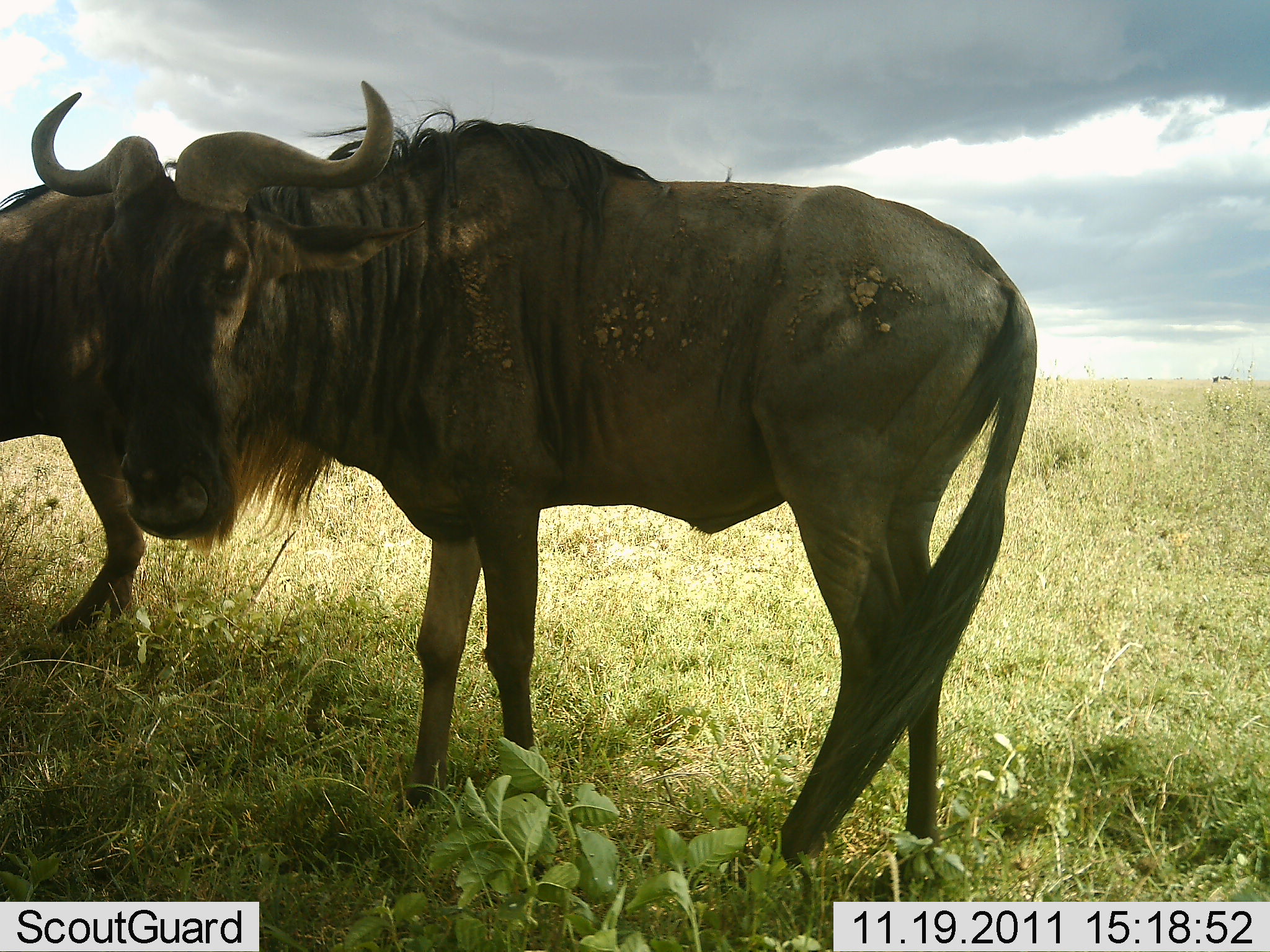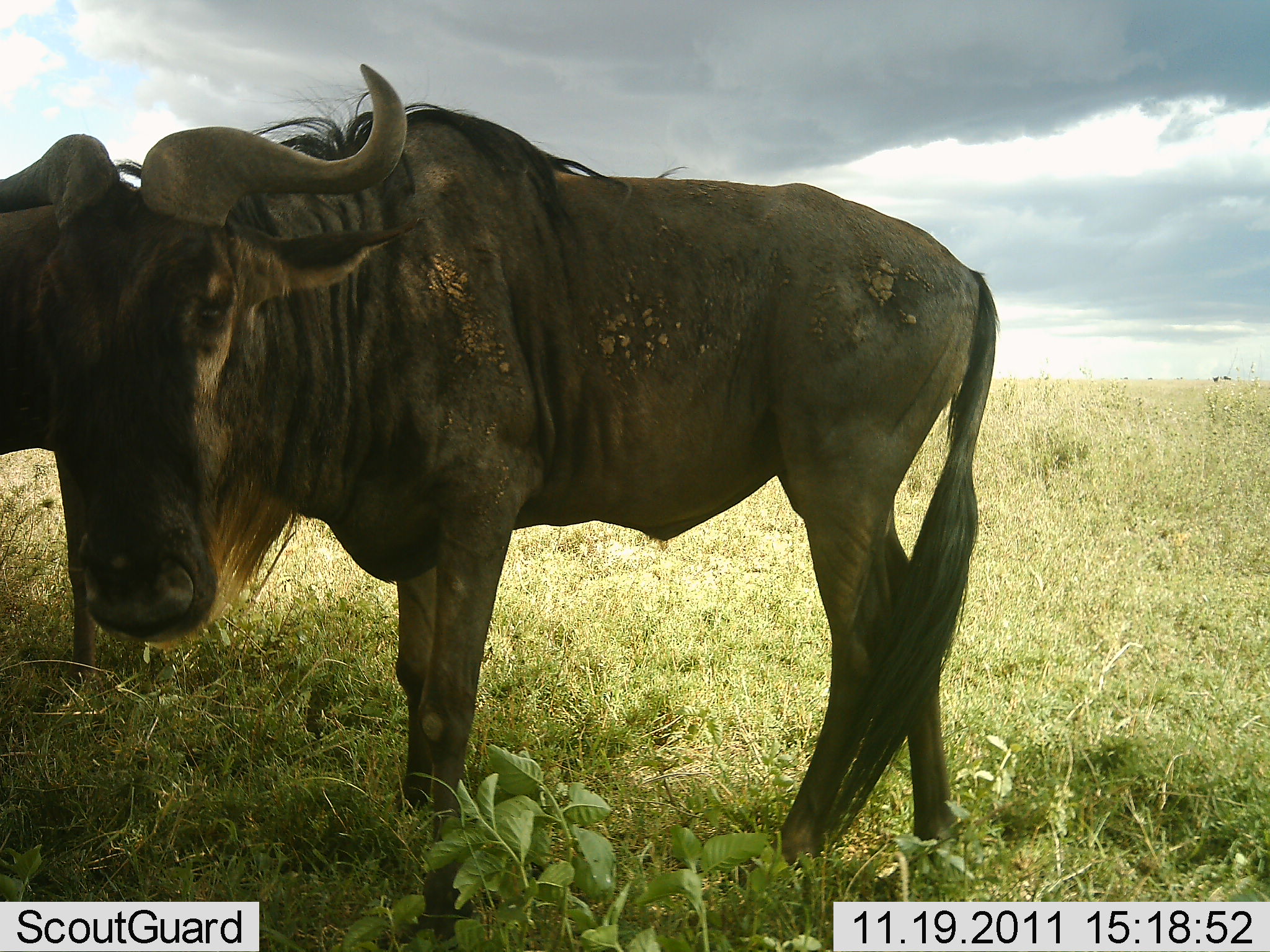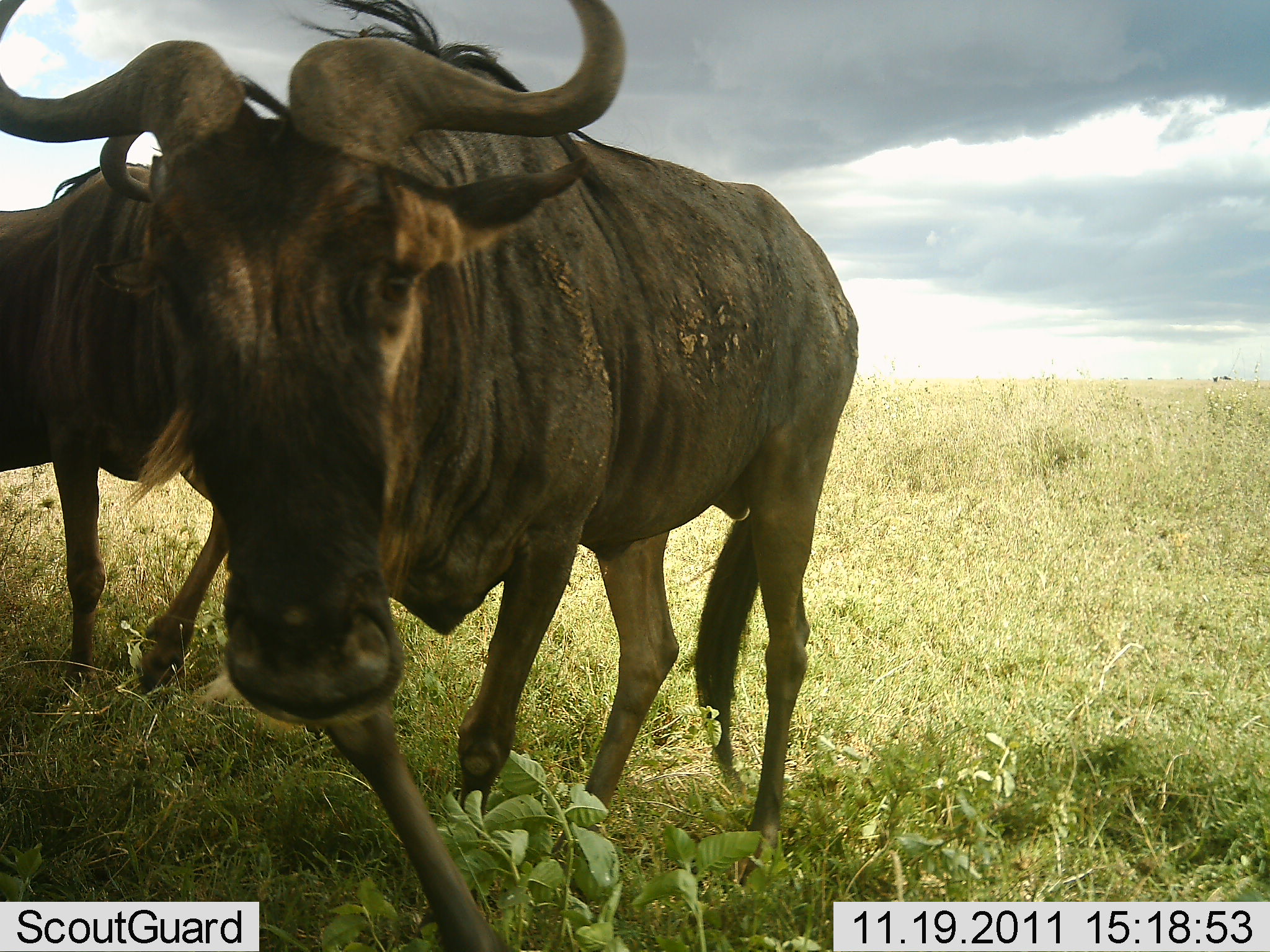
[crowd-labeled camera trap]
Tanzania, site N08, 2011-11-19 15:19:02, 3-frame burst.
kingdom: Animalia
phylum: Chordata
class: Mammalia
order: Artiodactyla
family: Bovidae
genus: Connochaetes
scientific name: Connochaetes taurinus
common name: blue wildebeest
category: wildebeest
Wildebeest (blue wildebeest) (Connochaetes taurinus), count 2. Behavior (volunteer vote fractions): standing 65%, resting 6%, moving 53%, interacting 6%. Young present (vote fraction): 0%. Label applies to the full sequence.